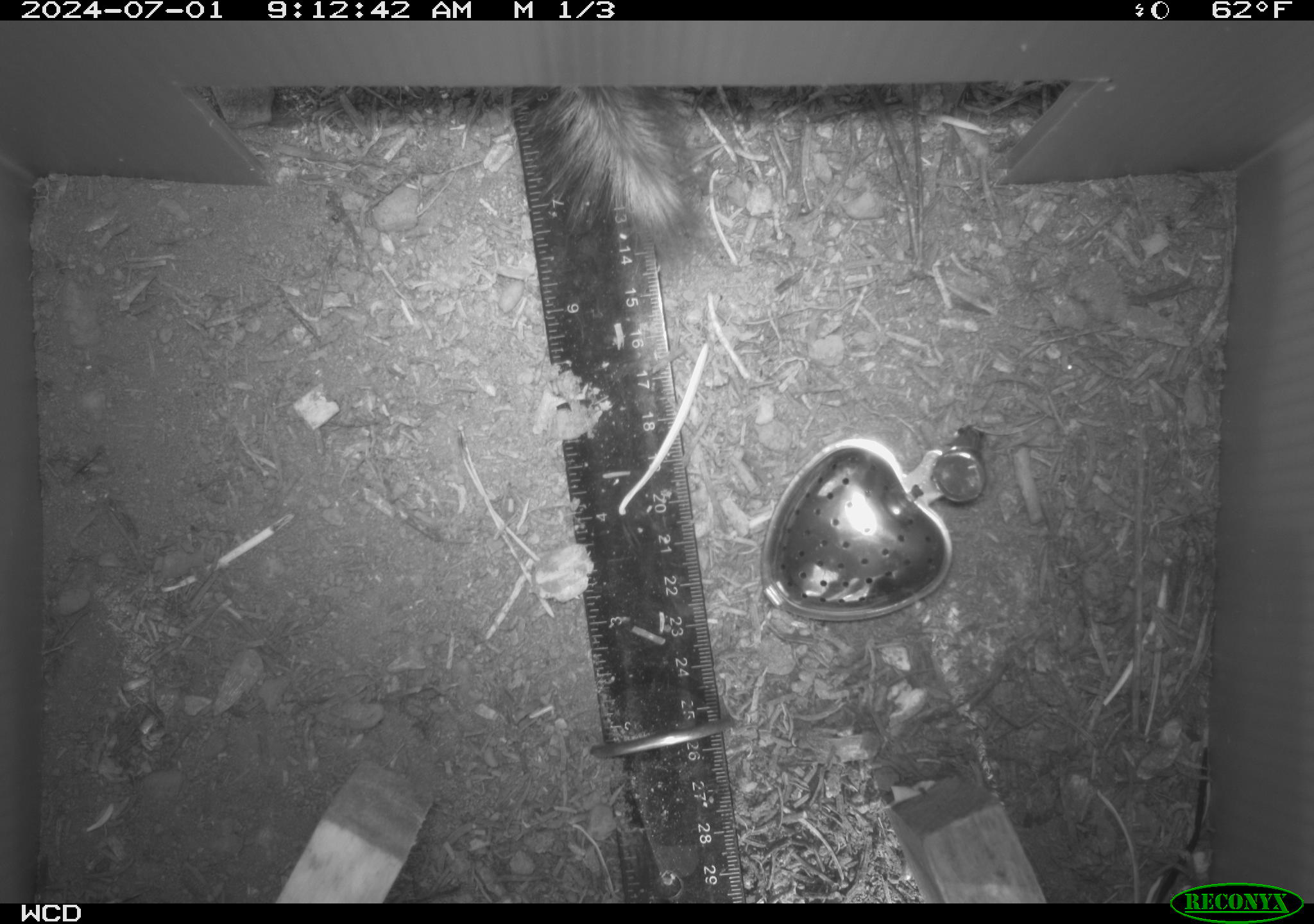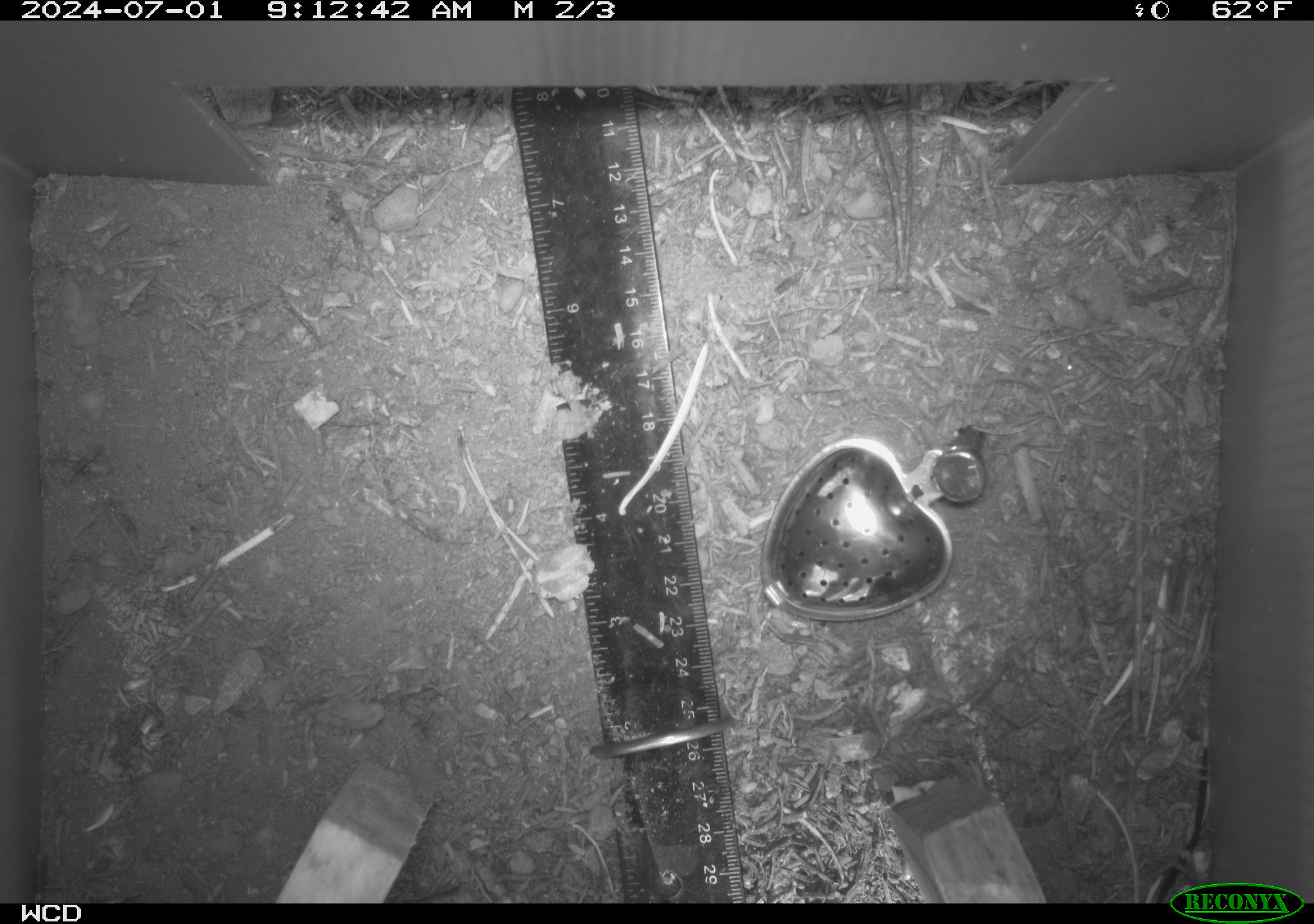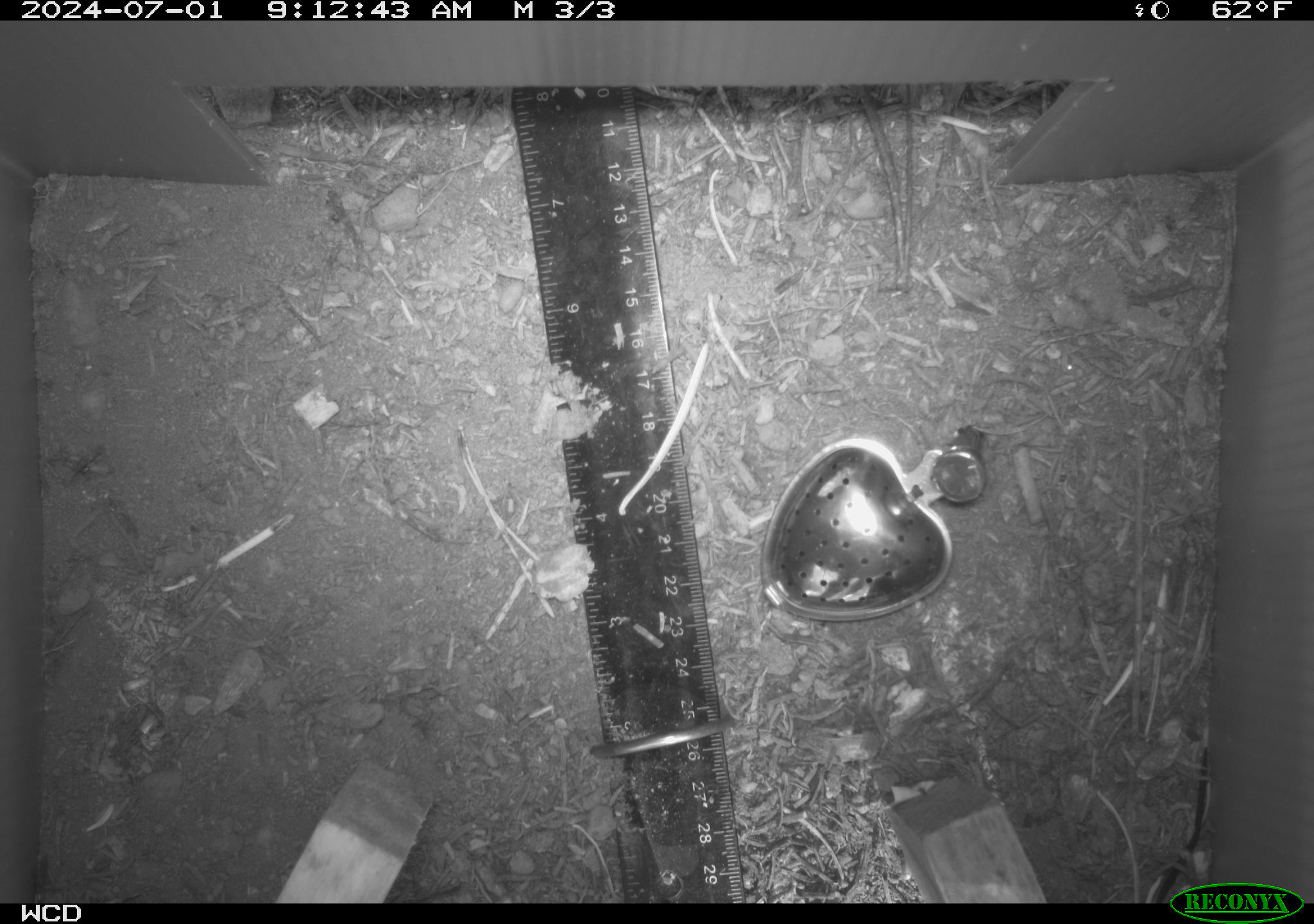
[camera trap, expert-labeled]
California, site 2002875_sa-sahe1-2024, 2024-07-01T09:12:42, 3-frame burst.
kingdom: Animalia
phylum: Chordata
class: Mammalia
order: Rodentia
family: Sciuridae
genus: Neotamias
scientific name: Neotamias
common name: western chipmunks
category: neotamias species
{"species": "neotamias species (western chipmunks) (Neotamias)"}